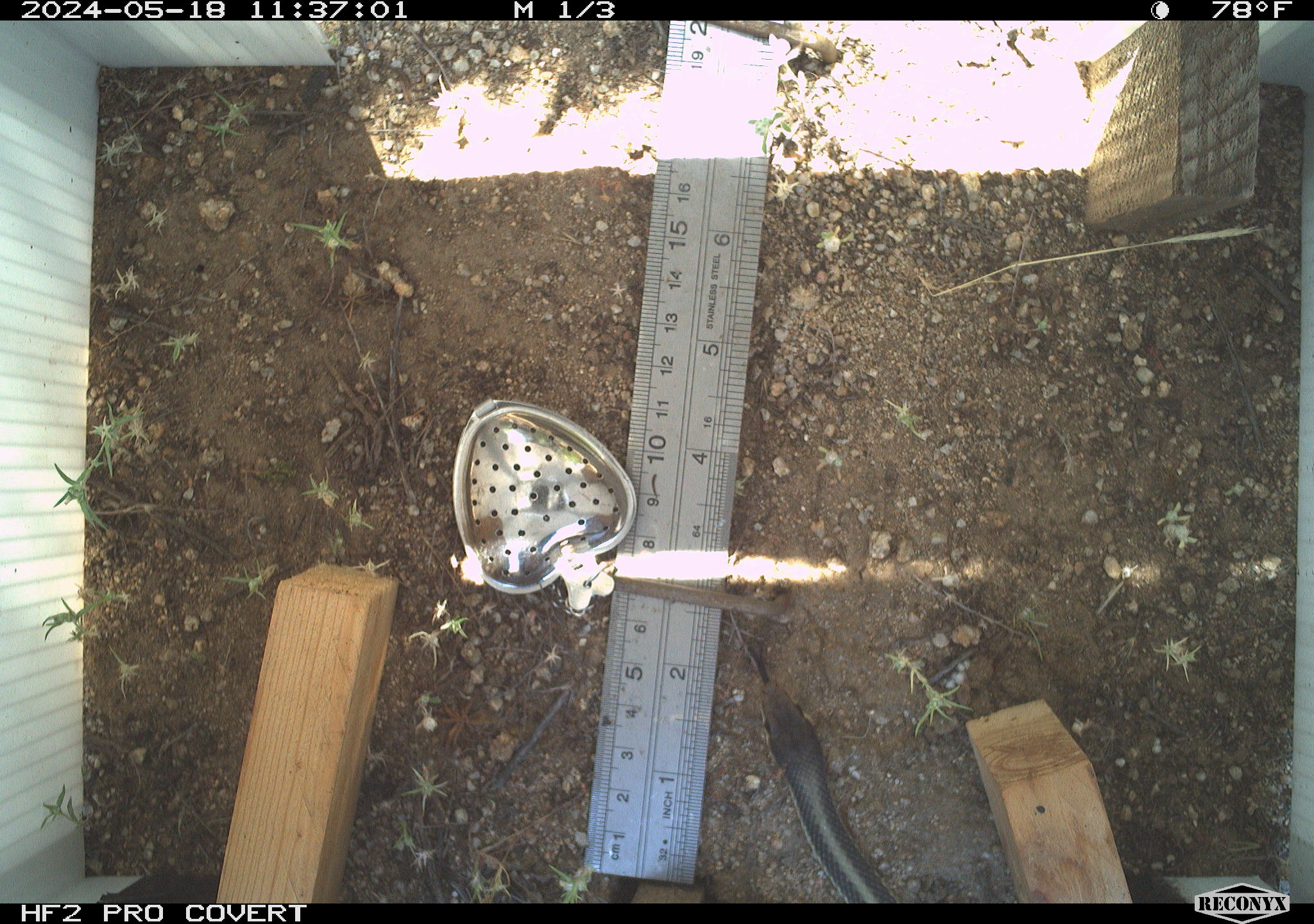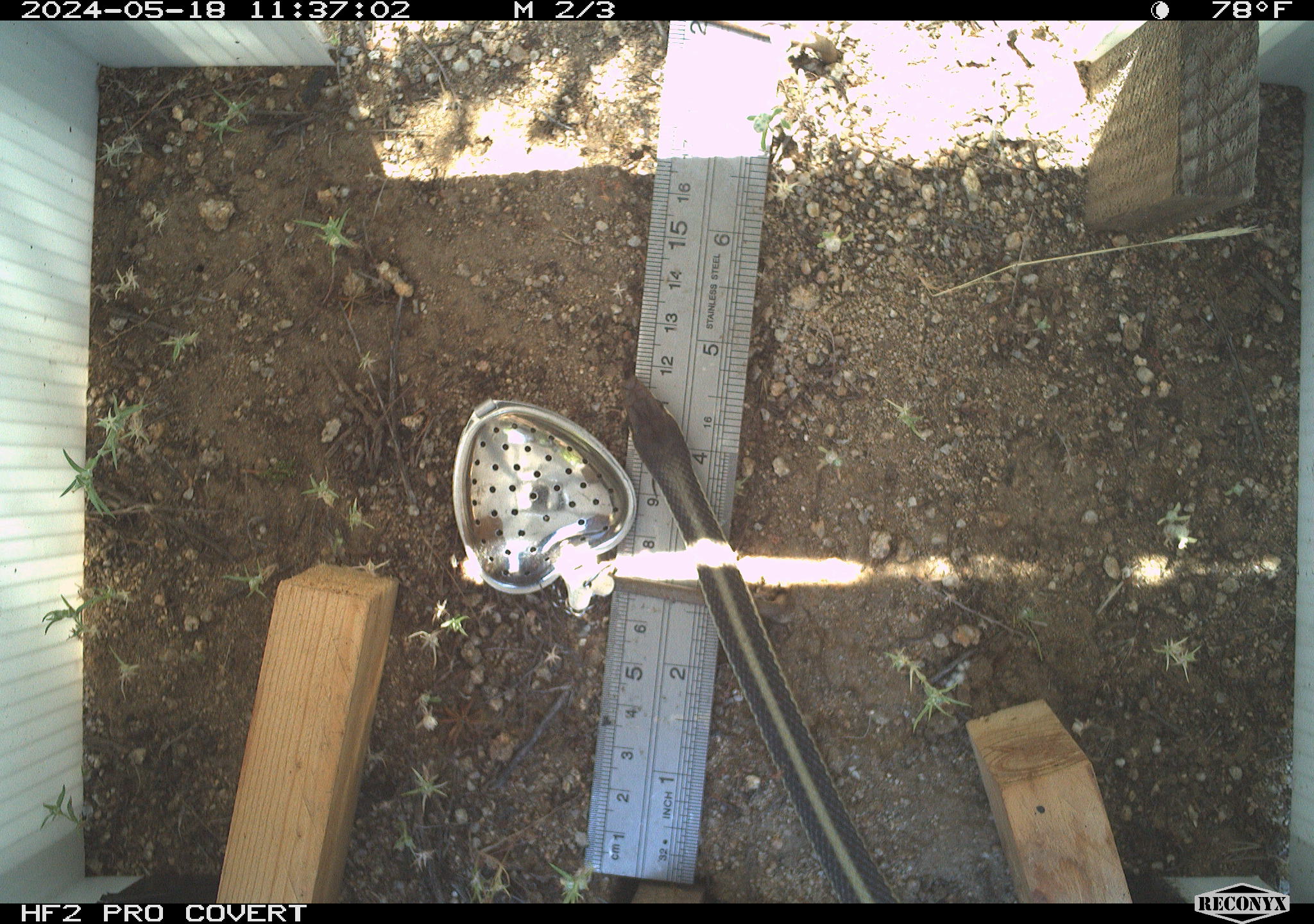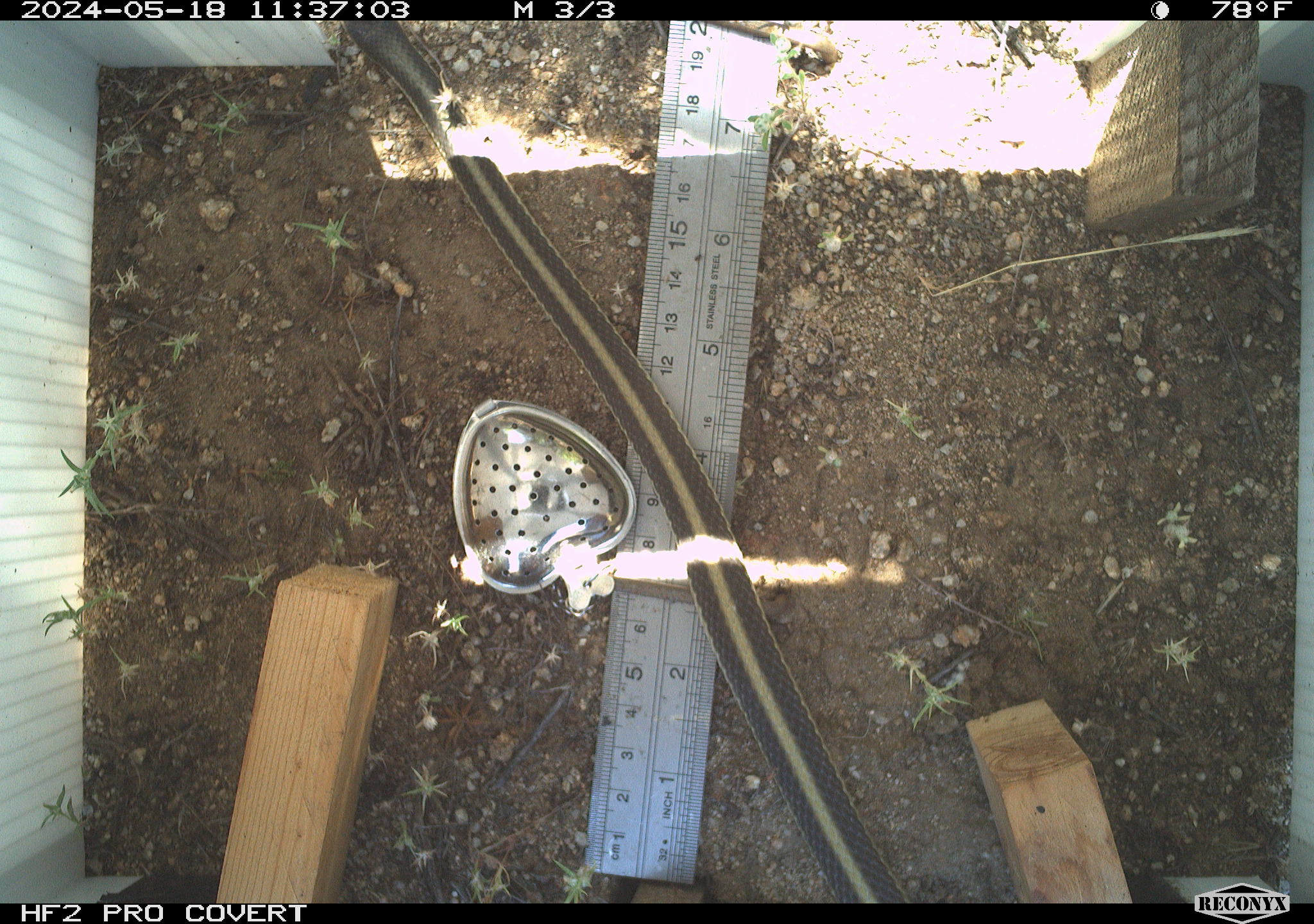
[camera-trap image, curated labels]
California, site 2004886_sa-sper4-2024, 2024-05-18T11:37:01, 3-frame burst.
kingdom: Animalia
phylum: Chordata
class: Reptilia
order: Squamata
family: Colubridae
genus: Salvadora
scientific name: Salvadora hexalepis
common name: western patch-nosed snake